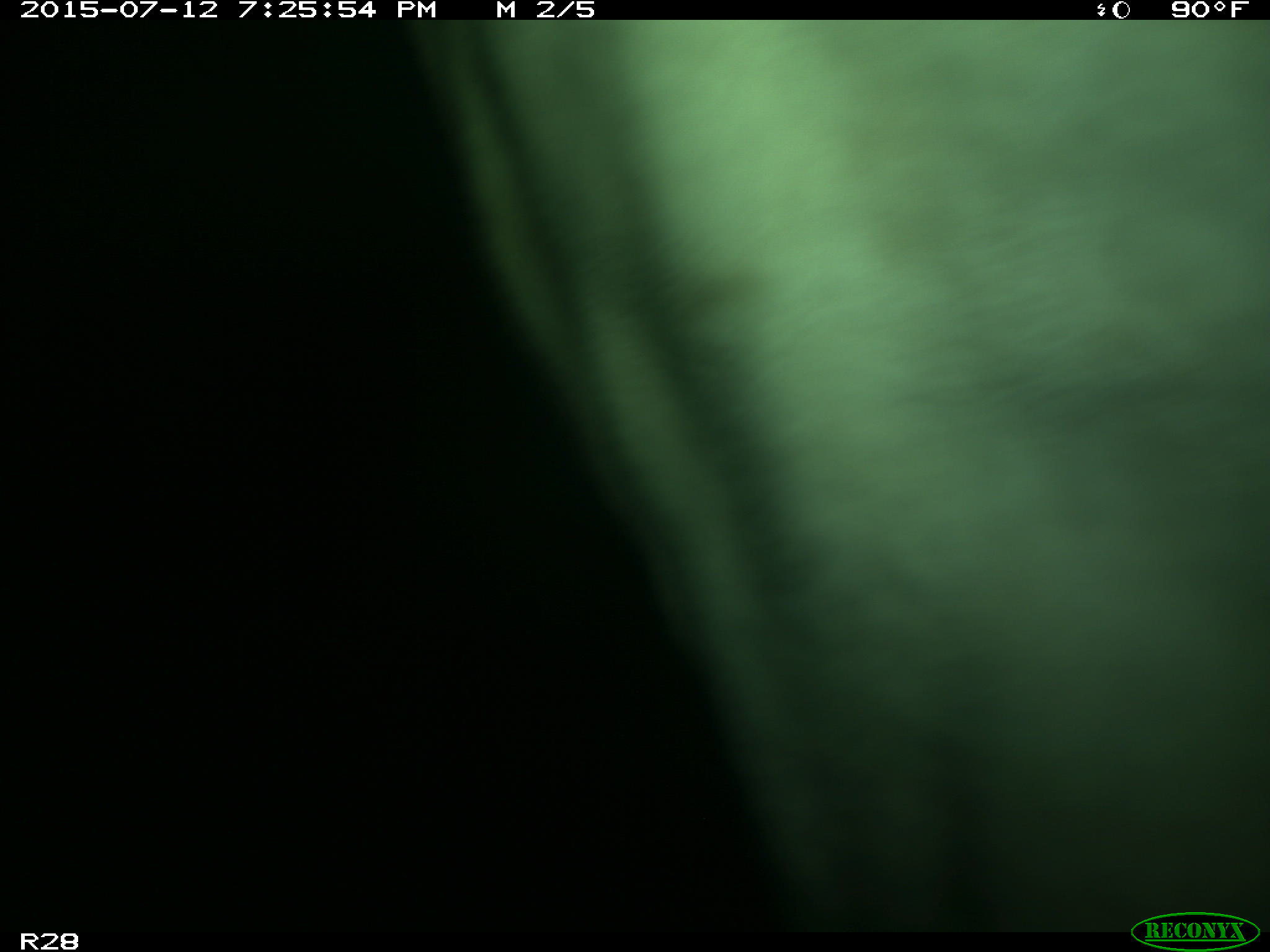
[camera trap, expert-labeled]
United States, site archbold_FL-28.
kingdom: Animalia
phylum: Chordata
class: Mammalia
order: Artiodactyla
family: Bovidae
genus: Bos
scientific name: Bos taurus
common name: domestic cow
Bos taurus (domestic cow).